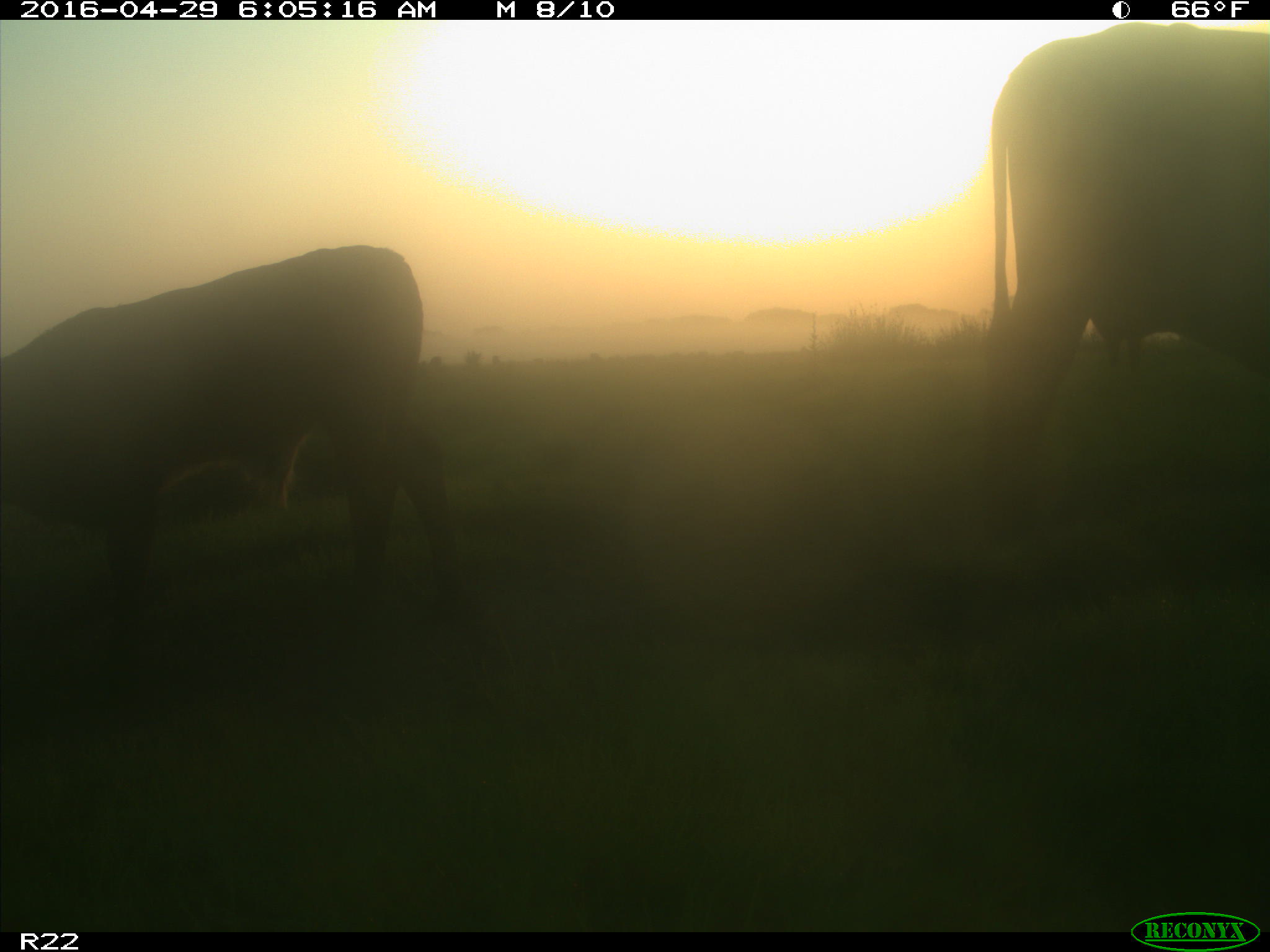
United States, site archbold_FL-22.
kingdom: Animalia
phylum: Chordata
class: Mammalia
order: Artiodactyla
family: Bovidae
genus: Bos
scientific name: Bos taurus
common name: domestic cow